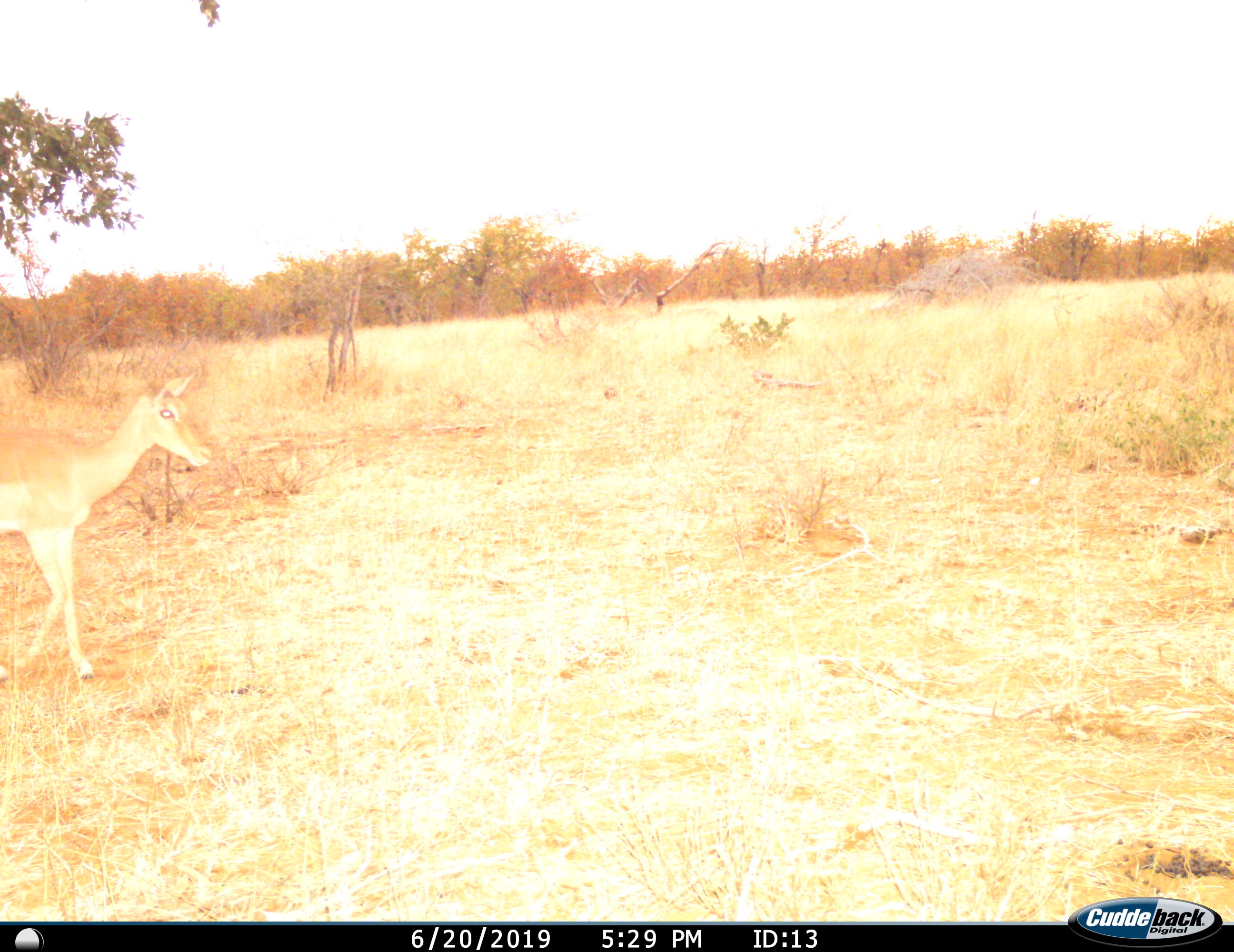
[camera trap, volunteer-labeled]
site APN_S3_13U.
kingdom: Animalia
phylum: Chordata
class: Mammalia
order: Artiodactyla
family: Bovidae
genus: Aepyceros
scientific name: Aepyceros melampus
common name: impala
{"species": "impala (Aepyceros melampus)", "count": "1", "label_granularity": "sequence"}